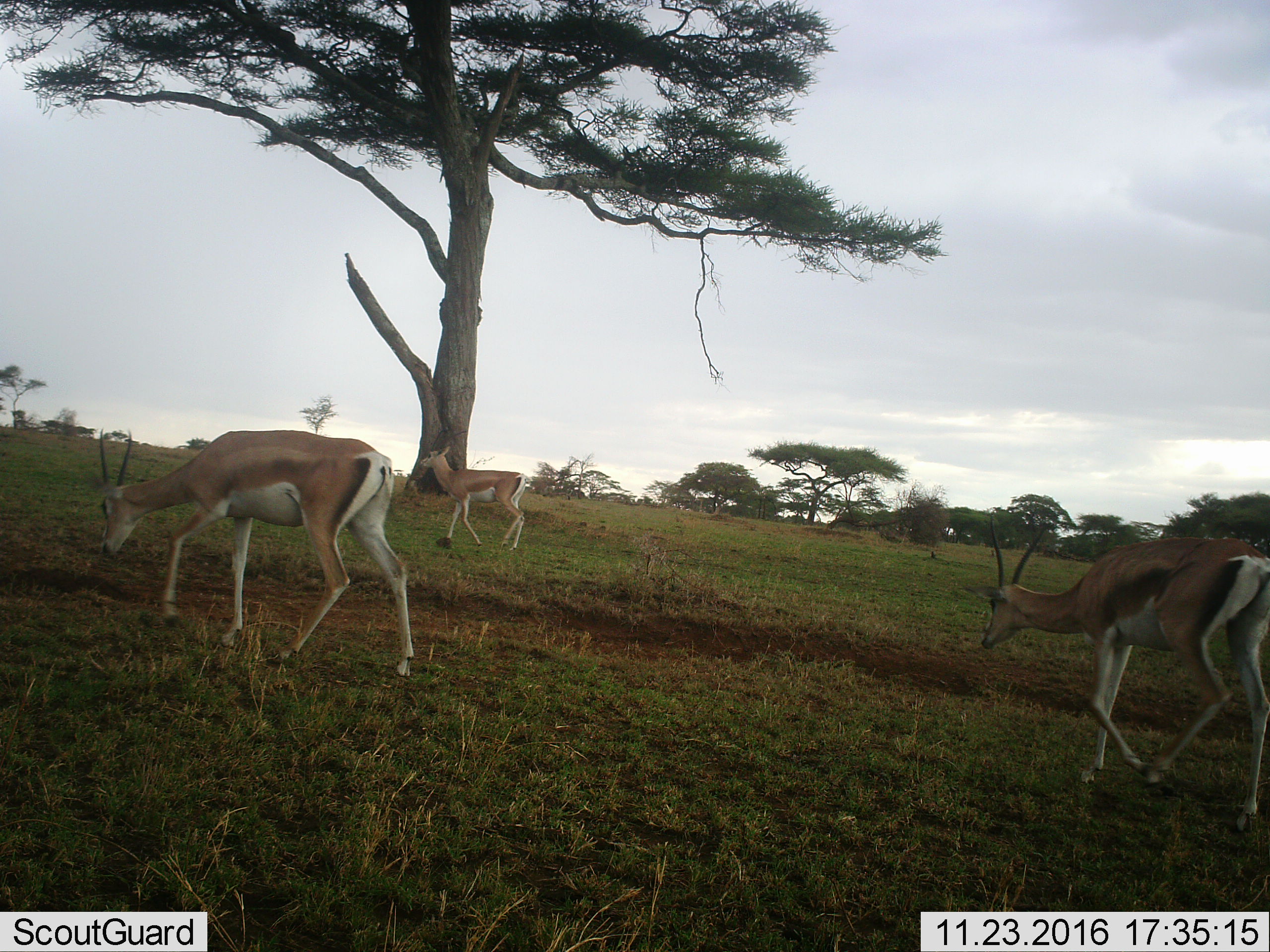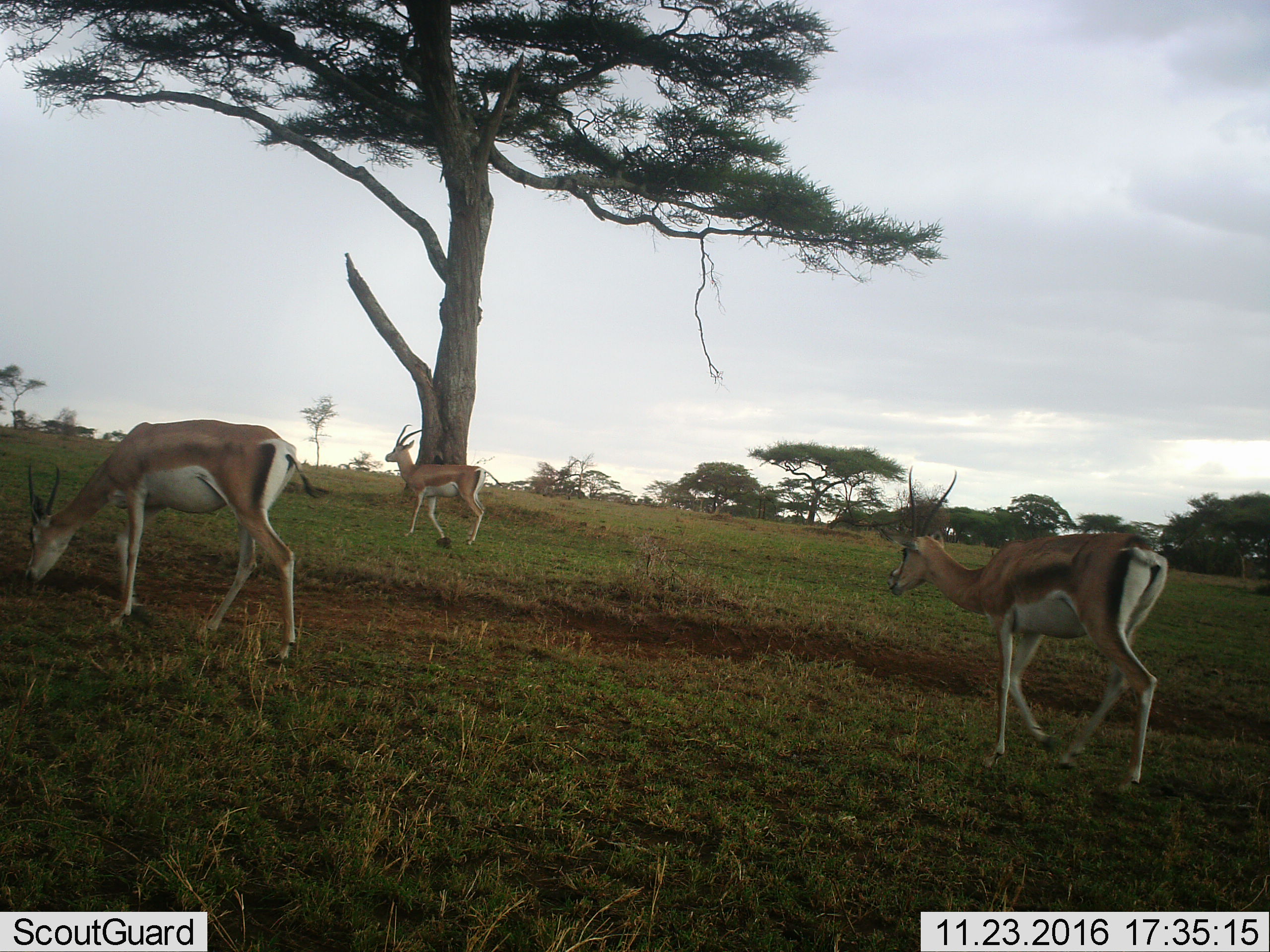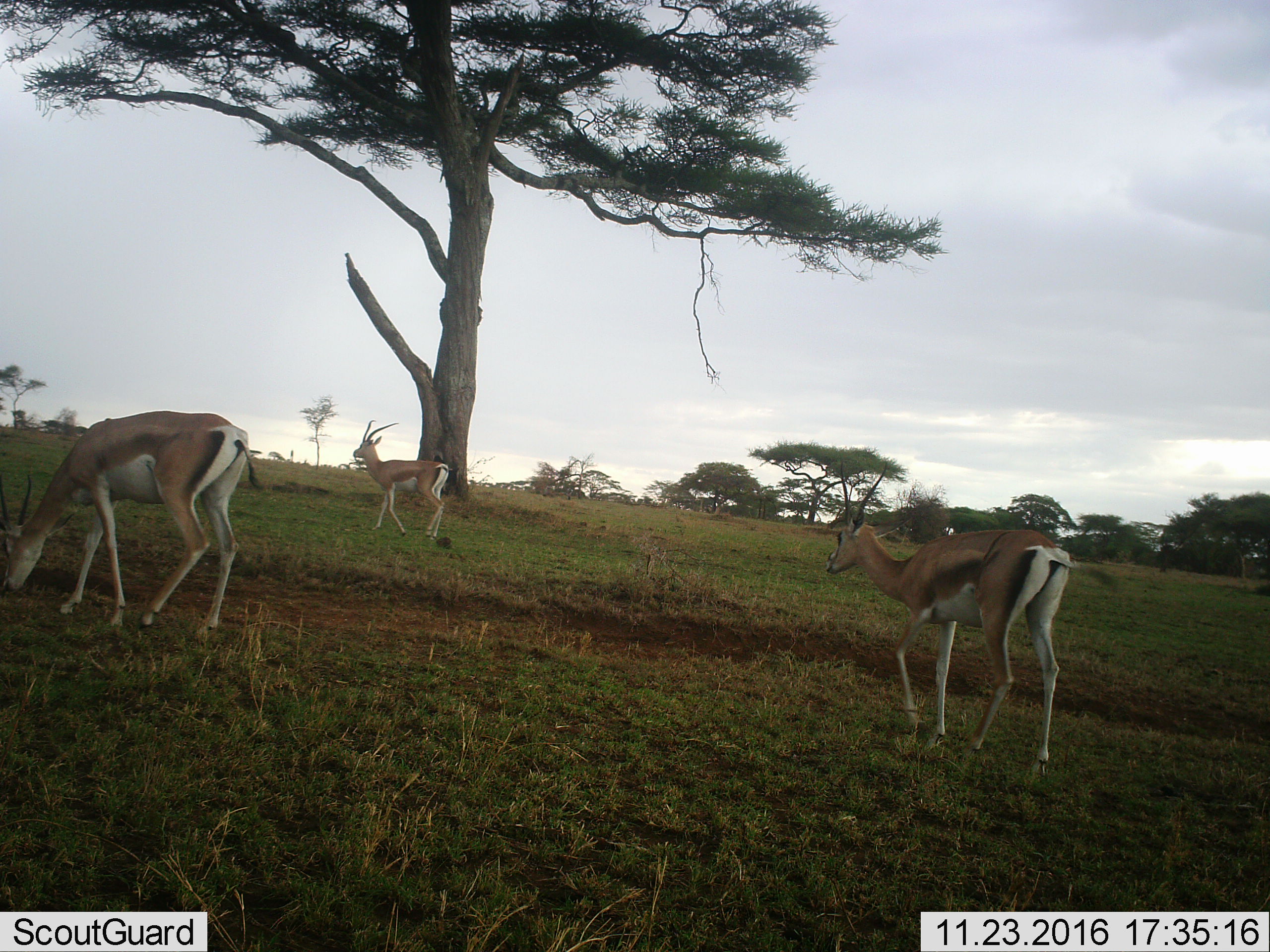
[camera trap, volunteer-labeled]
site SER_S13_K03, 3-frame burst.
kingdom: Animalia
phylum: Chordata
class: Mammalia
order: Artiodactyla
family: Bovidae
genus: Nanger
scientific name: Nanger granti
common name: grant's gazelle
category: gazellegrants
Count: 3.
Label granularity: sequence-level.